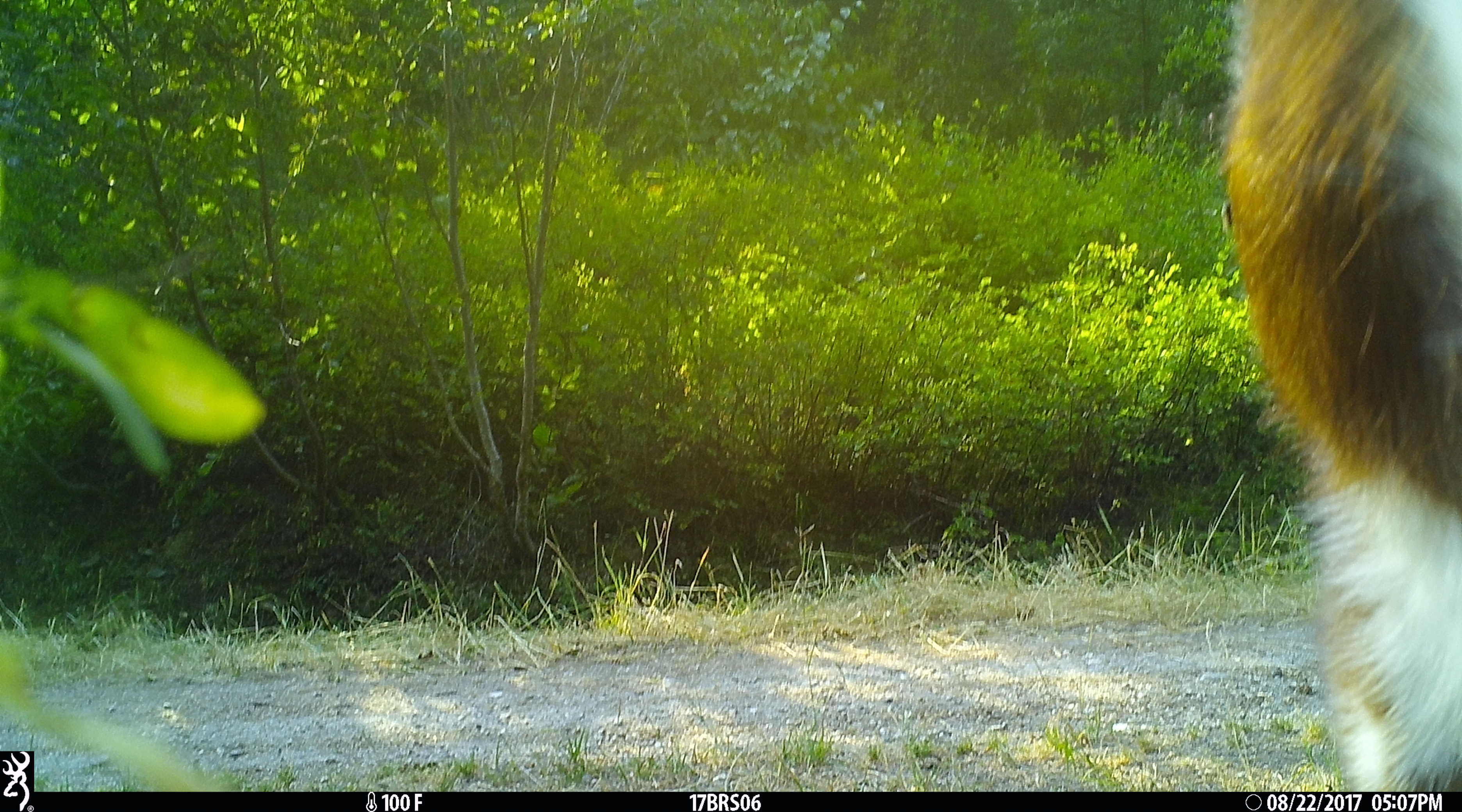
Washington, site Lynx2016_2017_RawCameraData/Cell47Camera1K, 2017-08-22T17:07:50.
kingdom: Animalia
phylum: Chordata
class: Mammalia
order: Artiodactyla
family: Bovidae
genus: Bos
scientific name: Bos taurus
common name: domestic cattle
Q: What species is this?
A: Domestic cattle (Bos taurus).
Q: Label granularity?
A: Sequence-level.